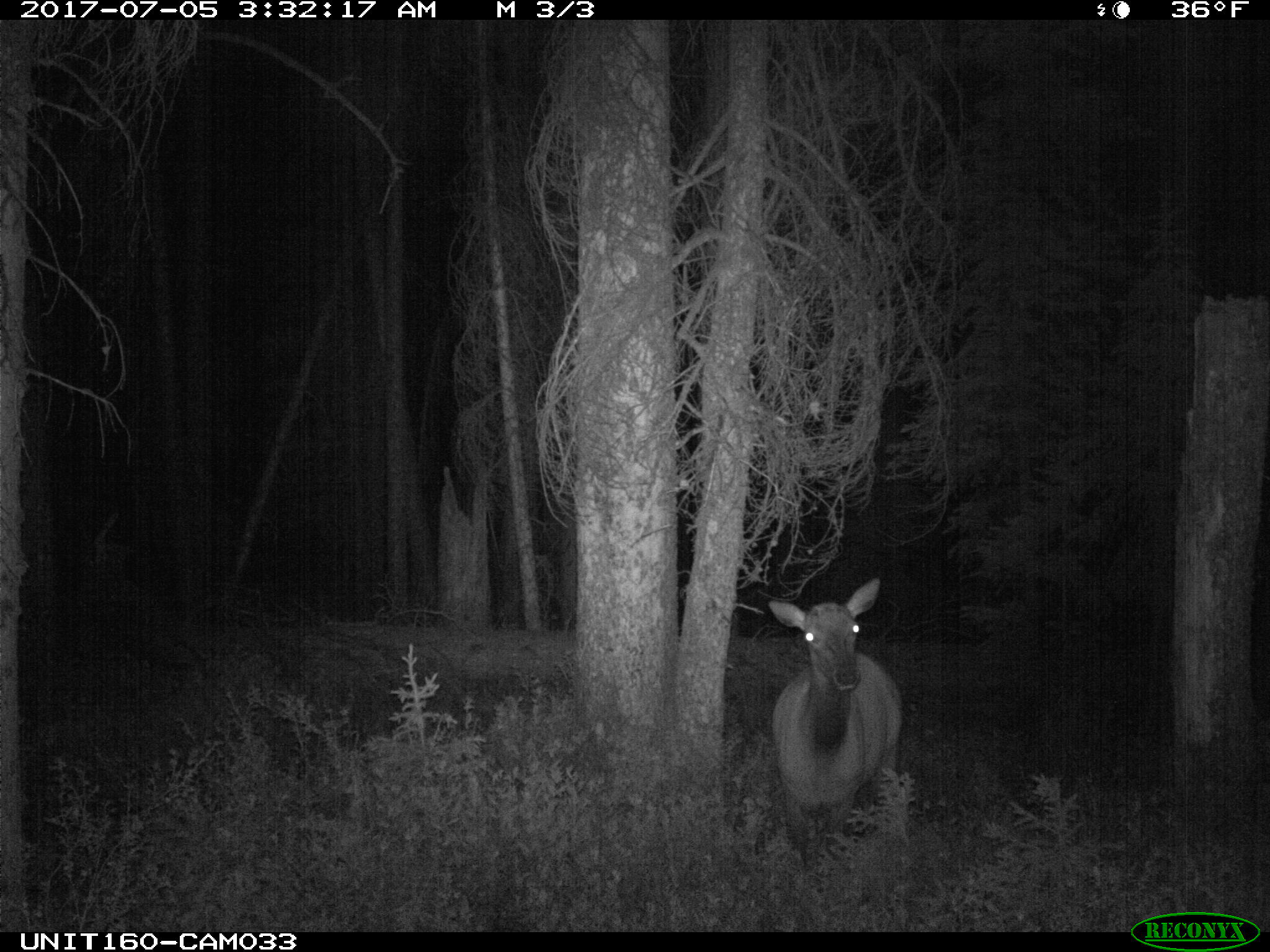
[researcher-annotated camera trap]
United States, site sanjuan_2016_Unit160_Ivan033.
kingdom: Animalia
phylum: Chordata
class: Mammalia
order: Artiodactyla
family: Cervidae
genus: Cervus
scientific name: Cervus elaphus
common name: red deer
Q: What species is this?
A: Cervus elaphus (red deer).